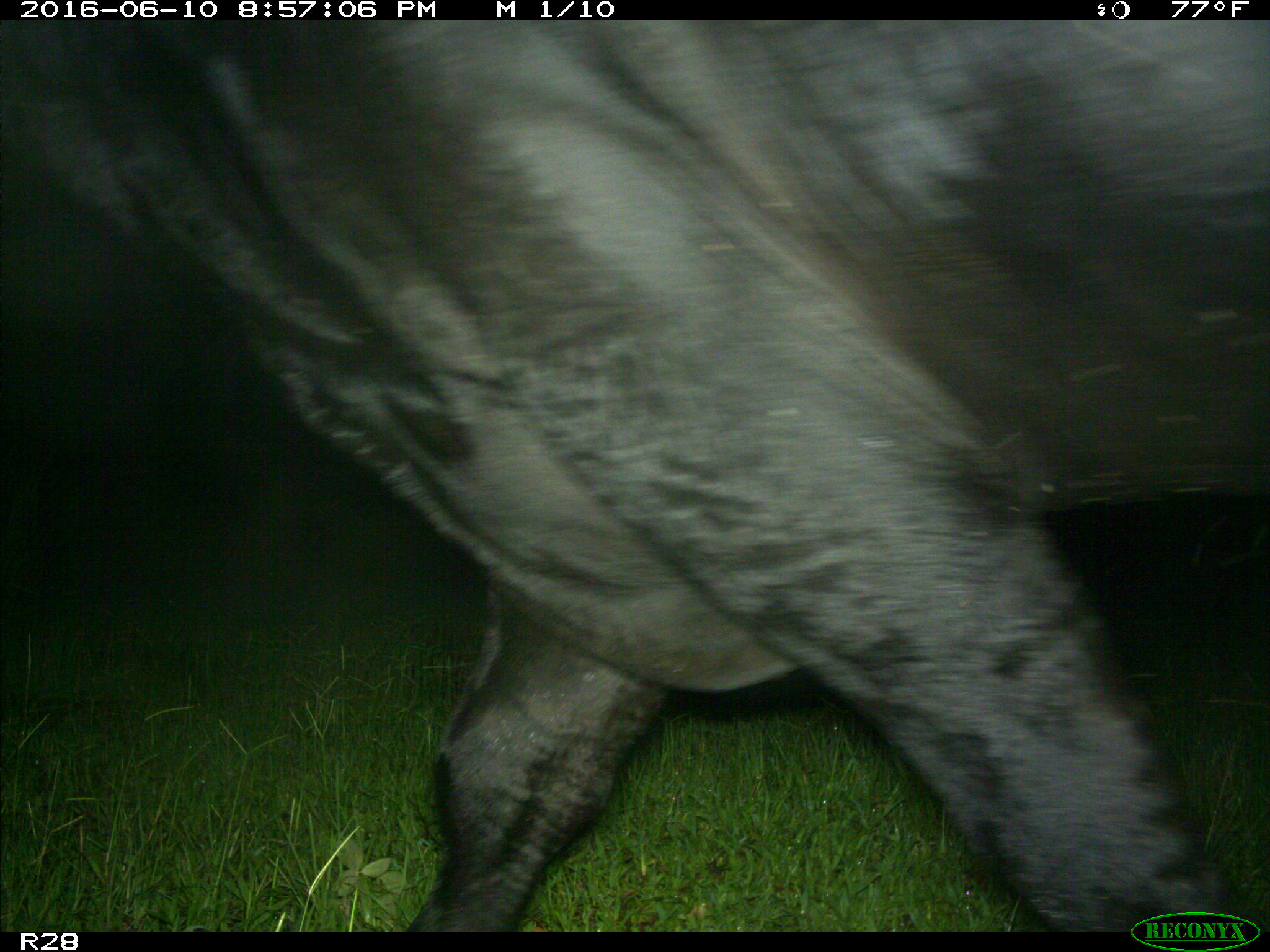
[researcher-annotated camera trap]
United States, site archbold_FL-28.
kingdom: Animalia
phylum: Chordata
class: Mammalia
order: Artiodactyla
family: Bovidae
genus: Bos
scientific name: Bos taurus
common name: domestic cow